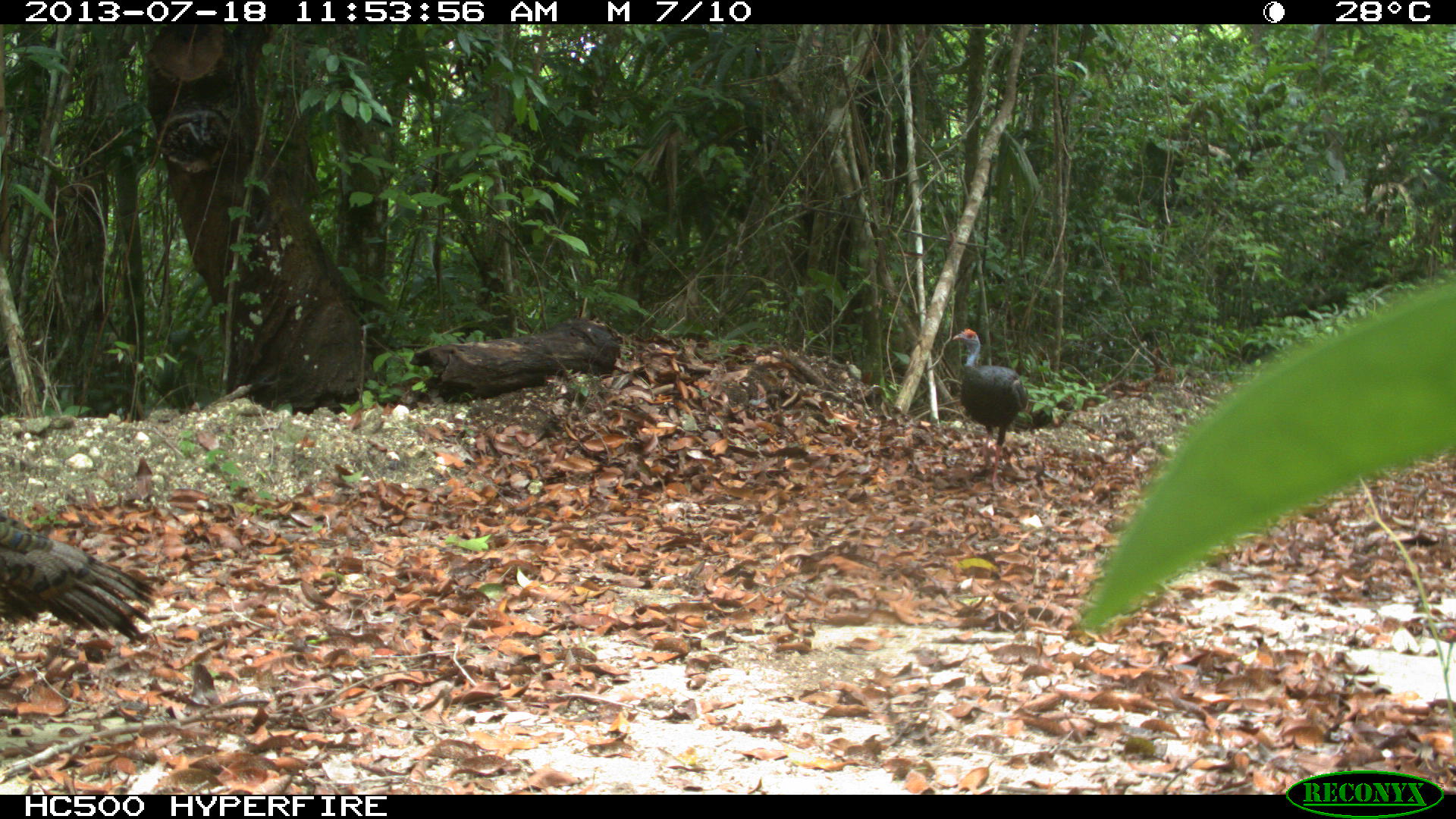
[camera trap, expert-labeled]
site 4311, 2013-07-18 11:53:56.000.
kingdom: Animalia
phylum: Chordata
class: Aves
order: Galliformes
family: Phasianidae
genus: Meleagris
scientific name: Meleagris ocellata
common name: ocellated turkey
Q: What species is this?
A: Meleagris ocellata (ocellated turkey).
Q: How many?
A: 2.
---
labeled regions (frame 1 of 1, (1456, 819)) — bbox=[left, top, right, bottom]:
meleagris ocellata: bbox=[0, 513, 157, 644]; bbox=[951, 328, 1032, 492]